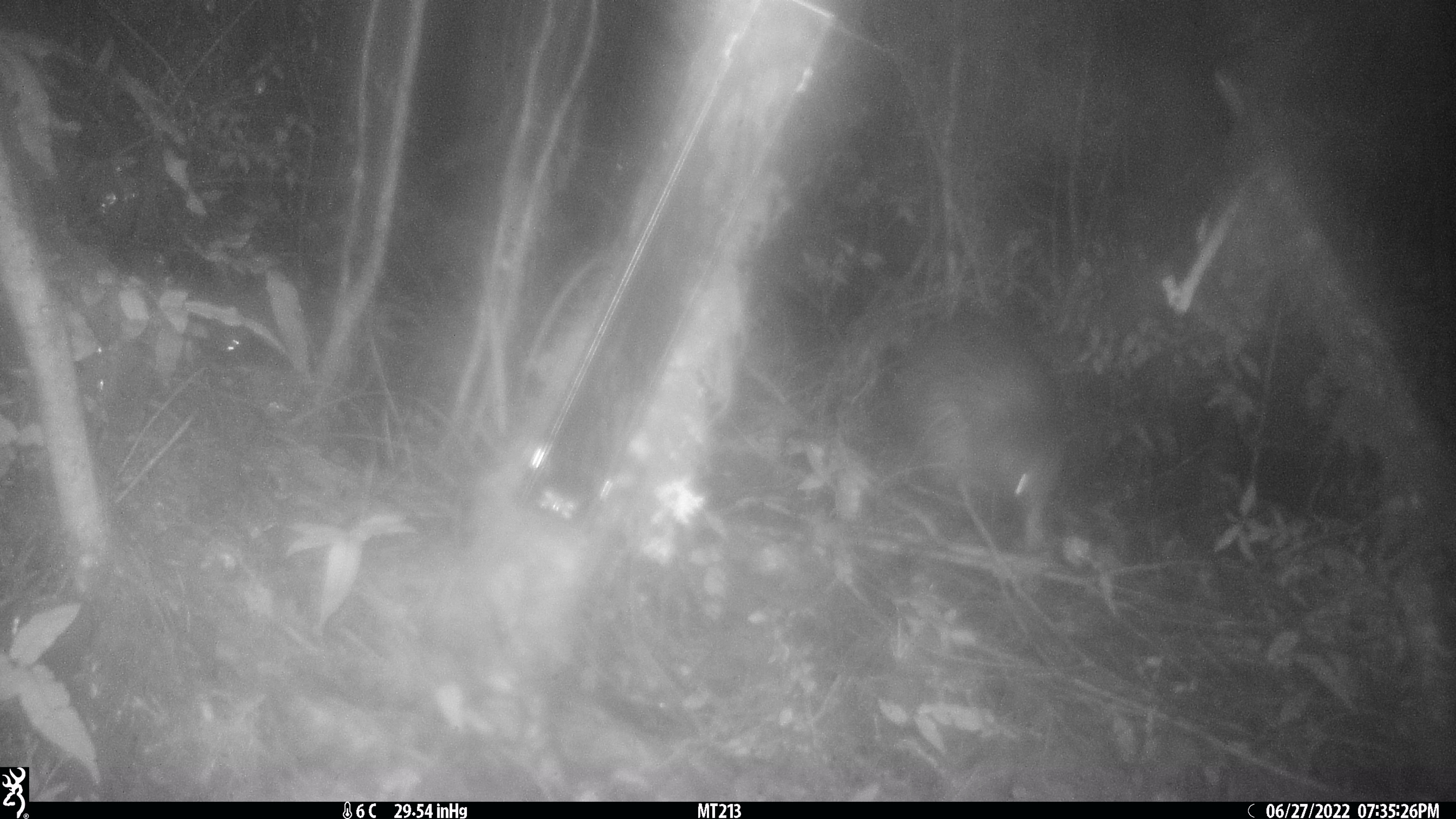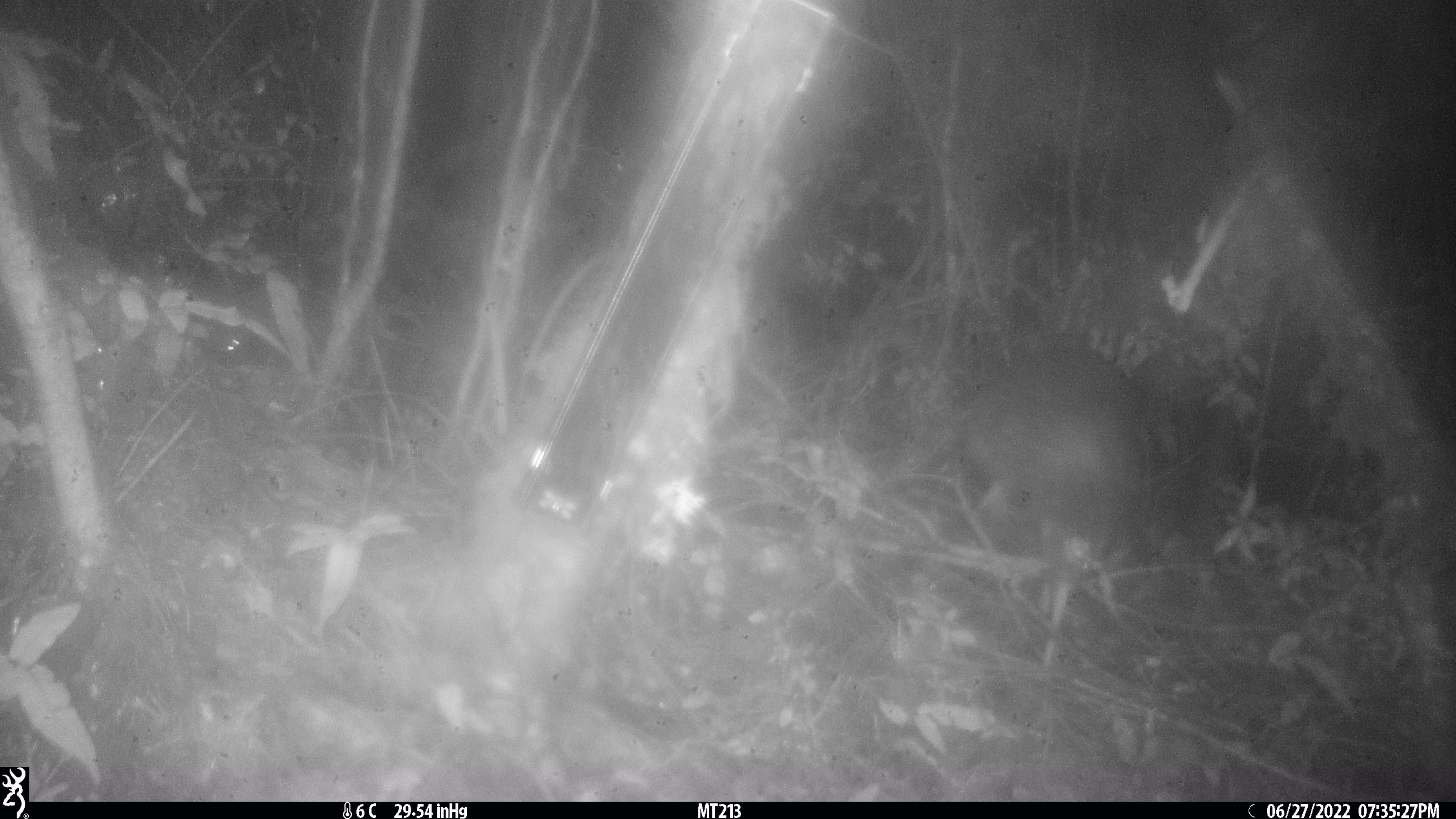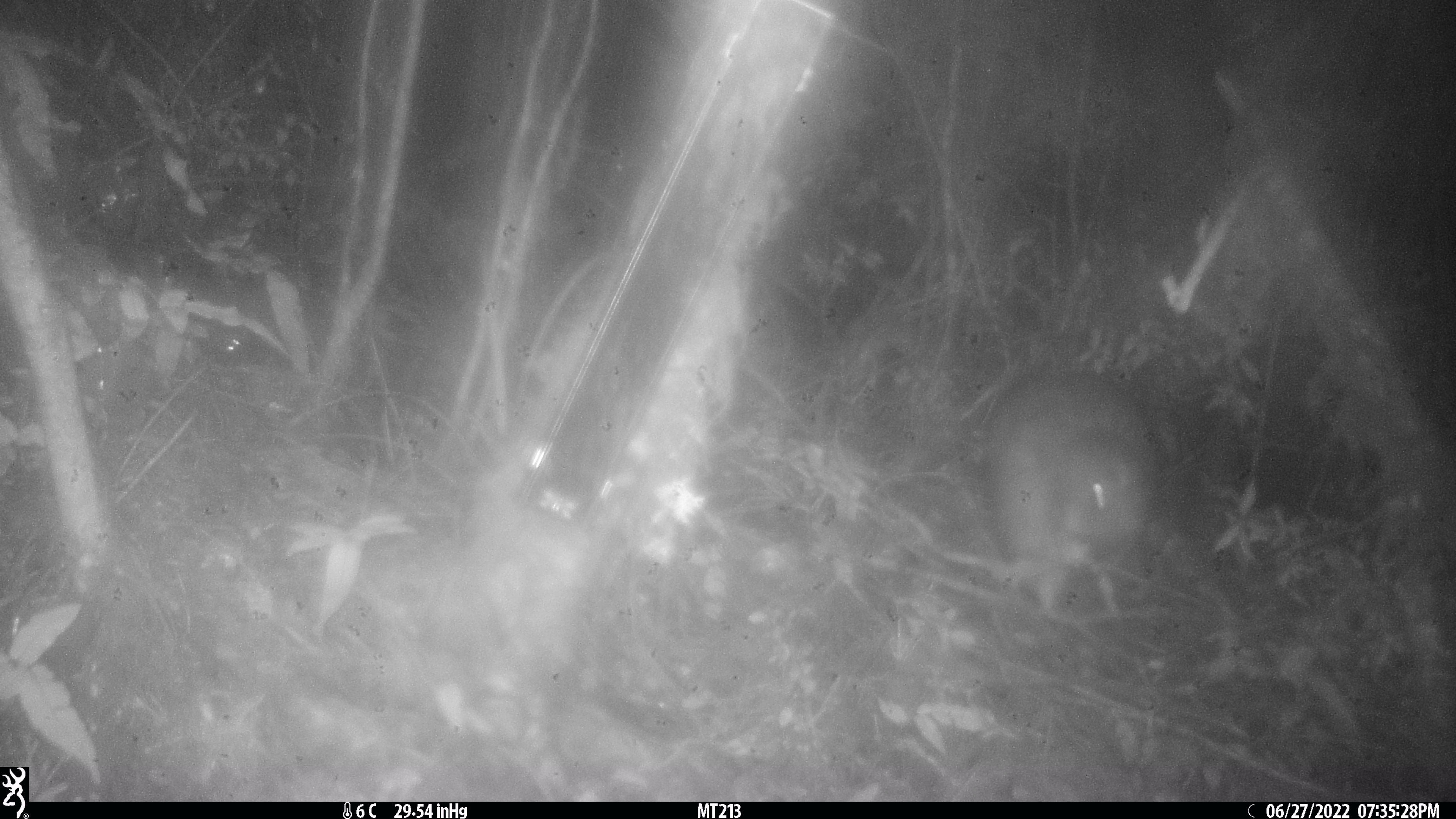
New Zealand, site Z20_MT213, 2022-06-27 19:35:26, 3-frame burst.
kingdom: Animalia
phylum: Chordata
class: Aves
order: Apterygiformes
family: Apterygidae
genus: Apteryx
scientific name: Apteryx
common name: kiwi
Kiwi (Apteryx).